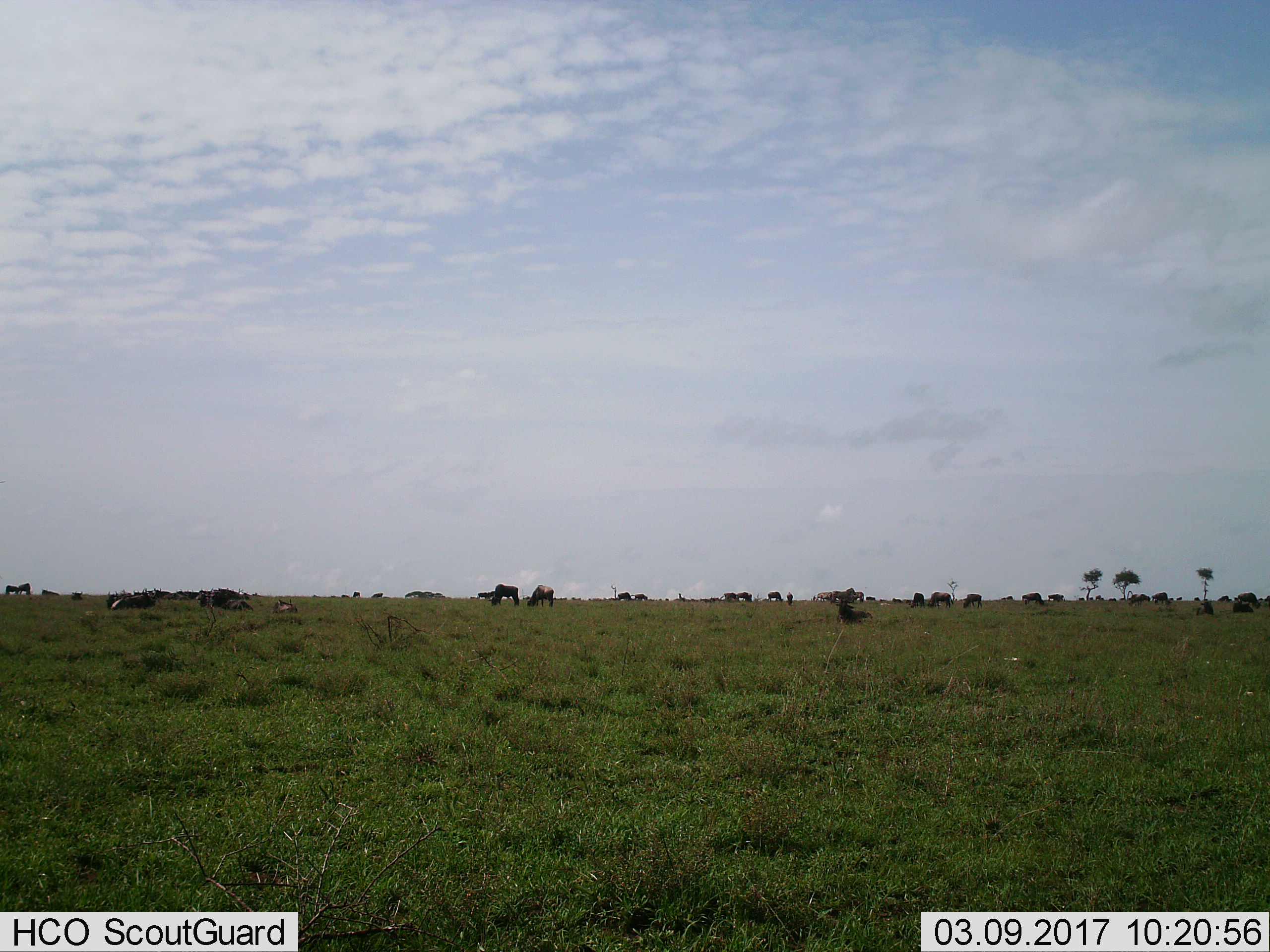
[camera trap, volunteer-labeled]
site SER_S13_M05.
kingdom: Animalia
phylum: Chordata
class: Mammalia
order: Artiodactyla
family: Bovidae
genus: Connochaetes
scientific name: Connochaetes taurinus taurinus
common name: blue wildebeest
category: wildebeestblue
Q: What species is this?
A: Wildebeestblue (blue wildebeest) (Connochaetes taurinus taurinus).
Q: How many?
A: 11-50.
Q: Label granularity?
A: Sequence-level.